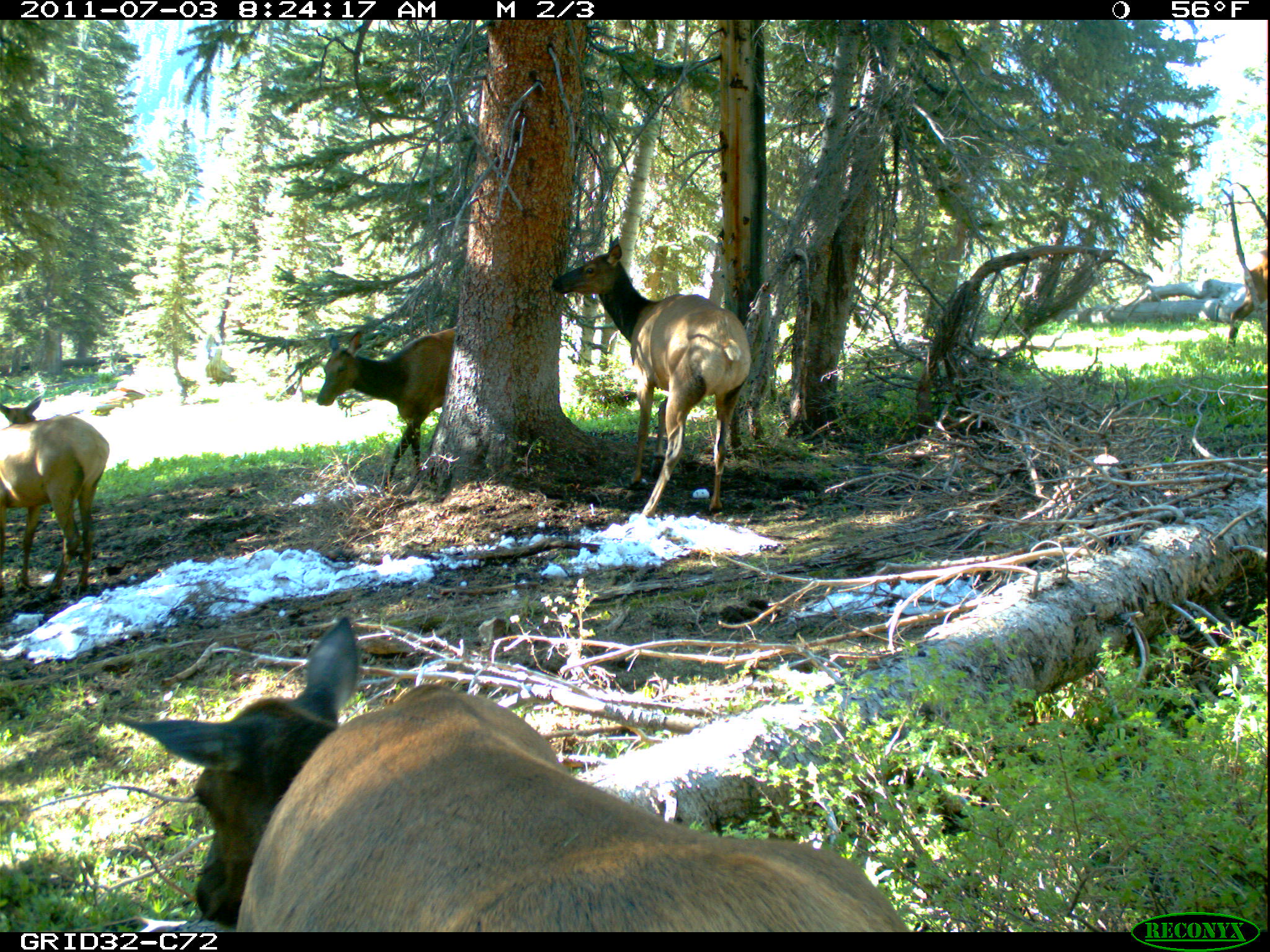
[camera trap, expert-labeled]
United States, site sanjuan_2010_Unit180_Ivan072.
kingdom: Animalia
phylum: Chordata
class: Mammalia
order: Artiodactyla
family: Cervidae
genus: Cervus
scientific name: Cervus elaphus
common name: red deer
Cervus elaphus (red deer).